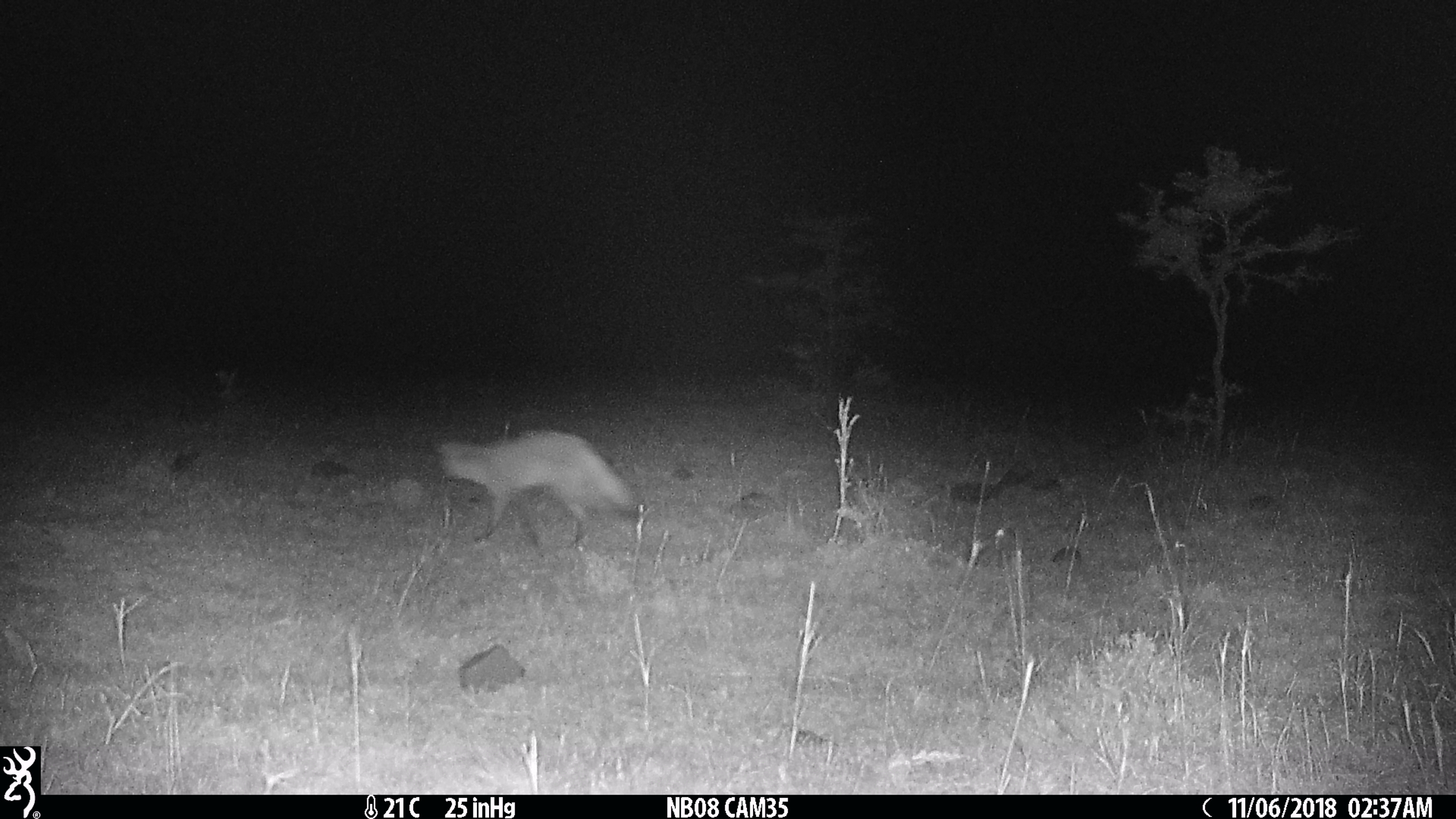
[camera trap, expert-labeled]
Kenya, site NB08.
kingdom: Animalia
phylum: Chordata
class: Mammalia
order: Carnivora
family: Canidae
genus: Otocyon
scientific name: Otocyon megalotis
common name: bat-eared fox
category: bateared fox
Bateared fox (bat-eared fox) (Otocyon megalotis).